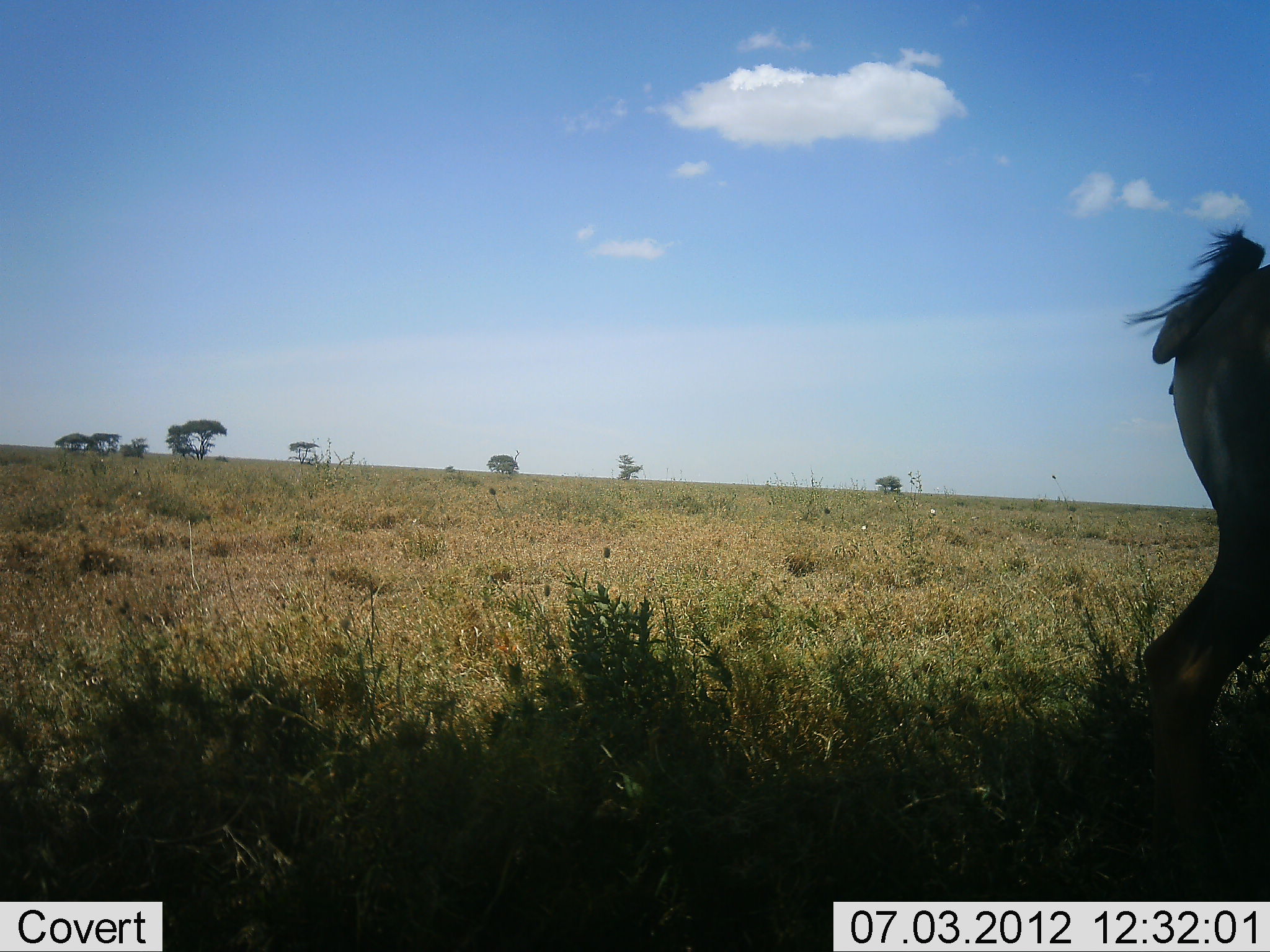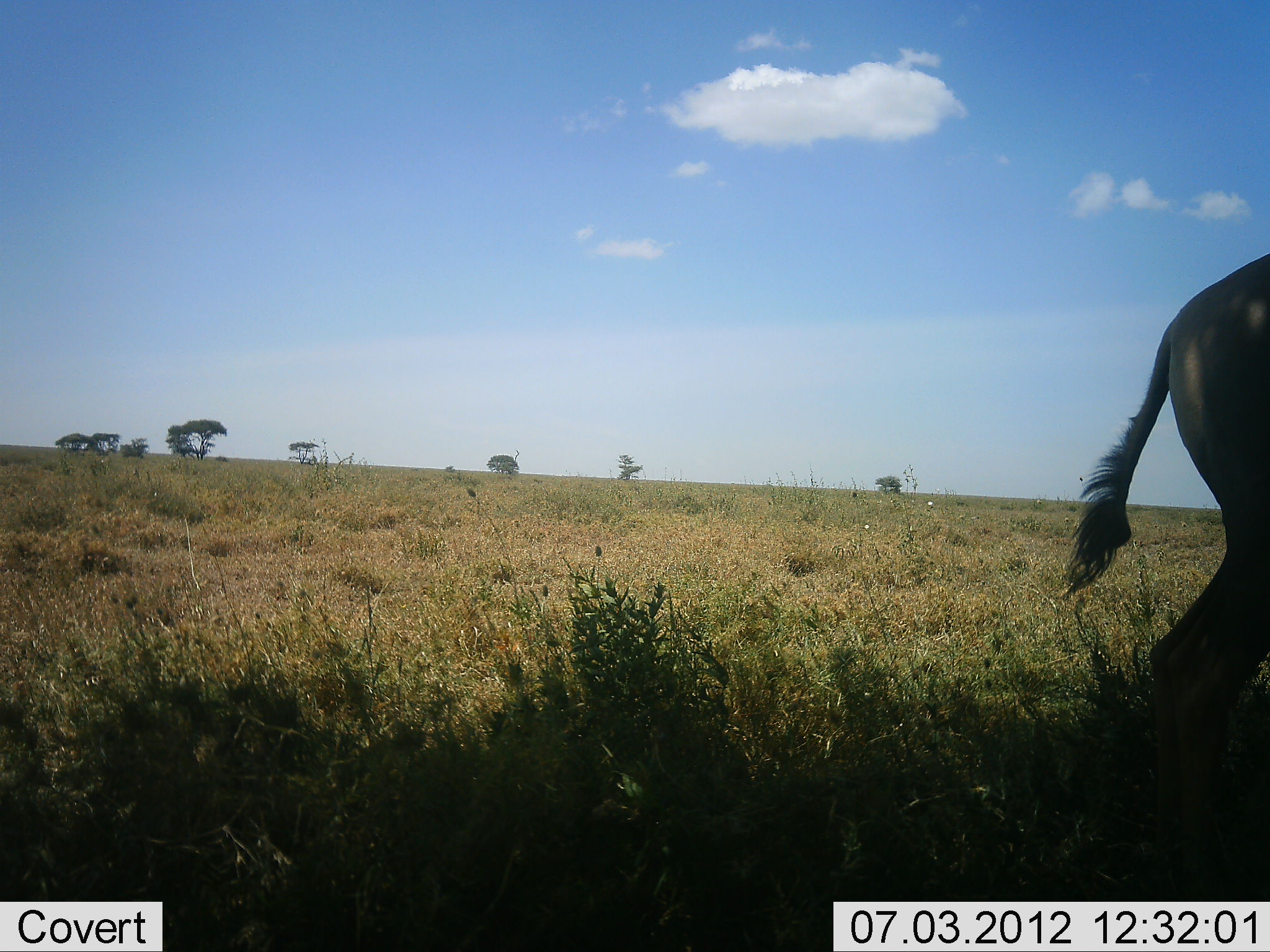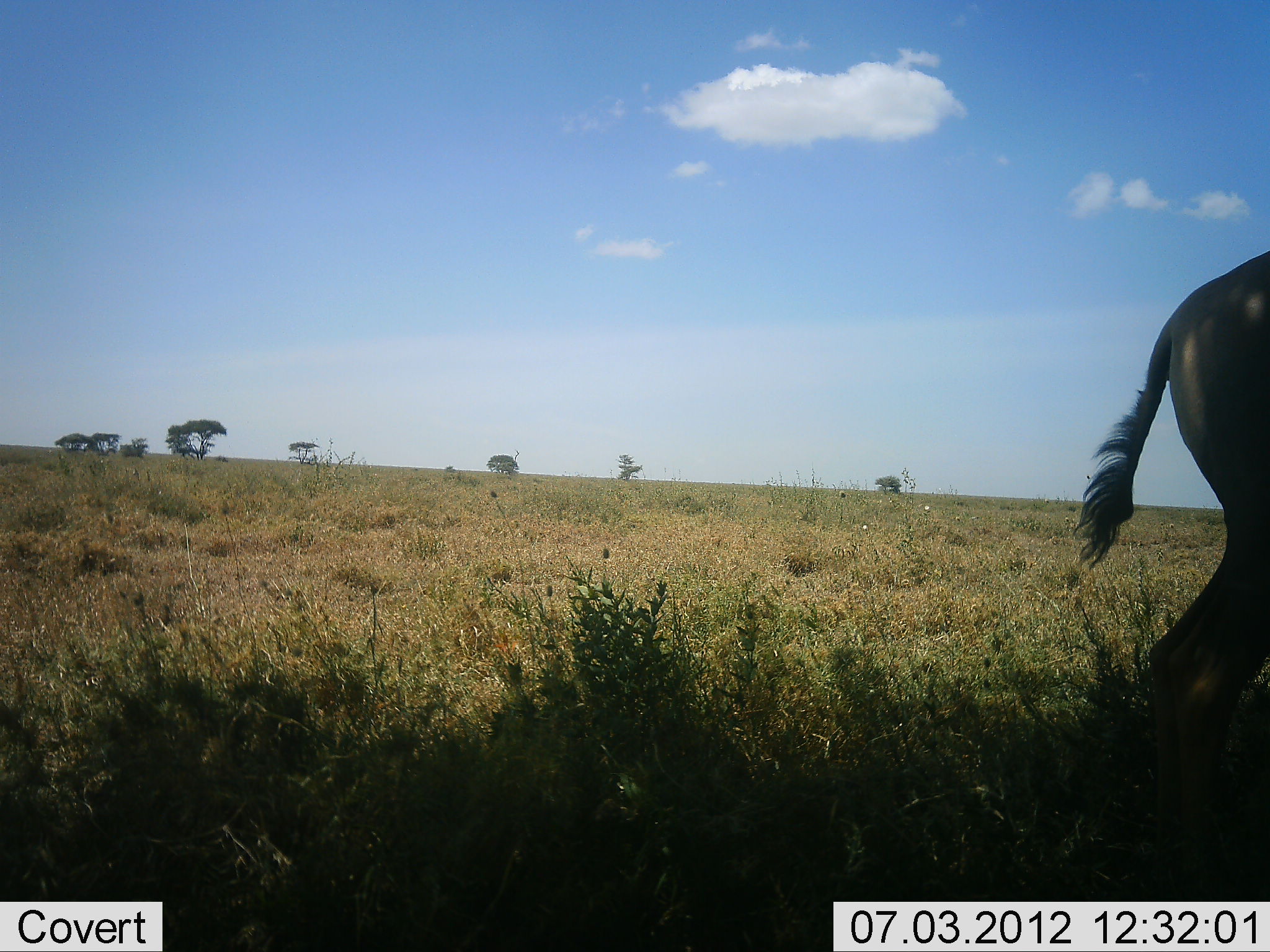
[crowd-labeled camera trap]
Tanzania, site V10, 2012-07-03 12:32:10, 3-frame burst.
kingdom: Animalia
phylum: Chordata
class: Mammalia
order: Artiodactyla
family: Bovidae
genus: Connochaetes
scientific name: Connochaetes taurinus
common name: blue wildebeest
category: wildebeest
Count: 1.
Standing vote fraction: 71%.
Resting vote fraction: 0%.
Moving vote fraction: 14%.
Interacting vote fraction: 0%.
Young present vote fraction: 0%.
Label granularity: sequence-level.